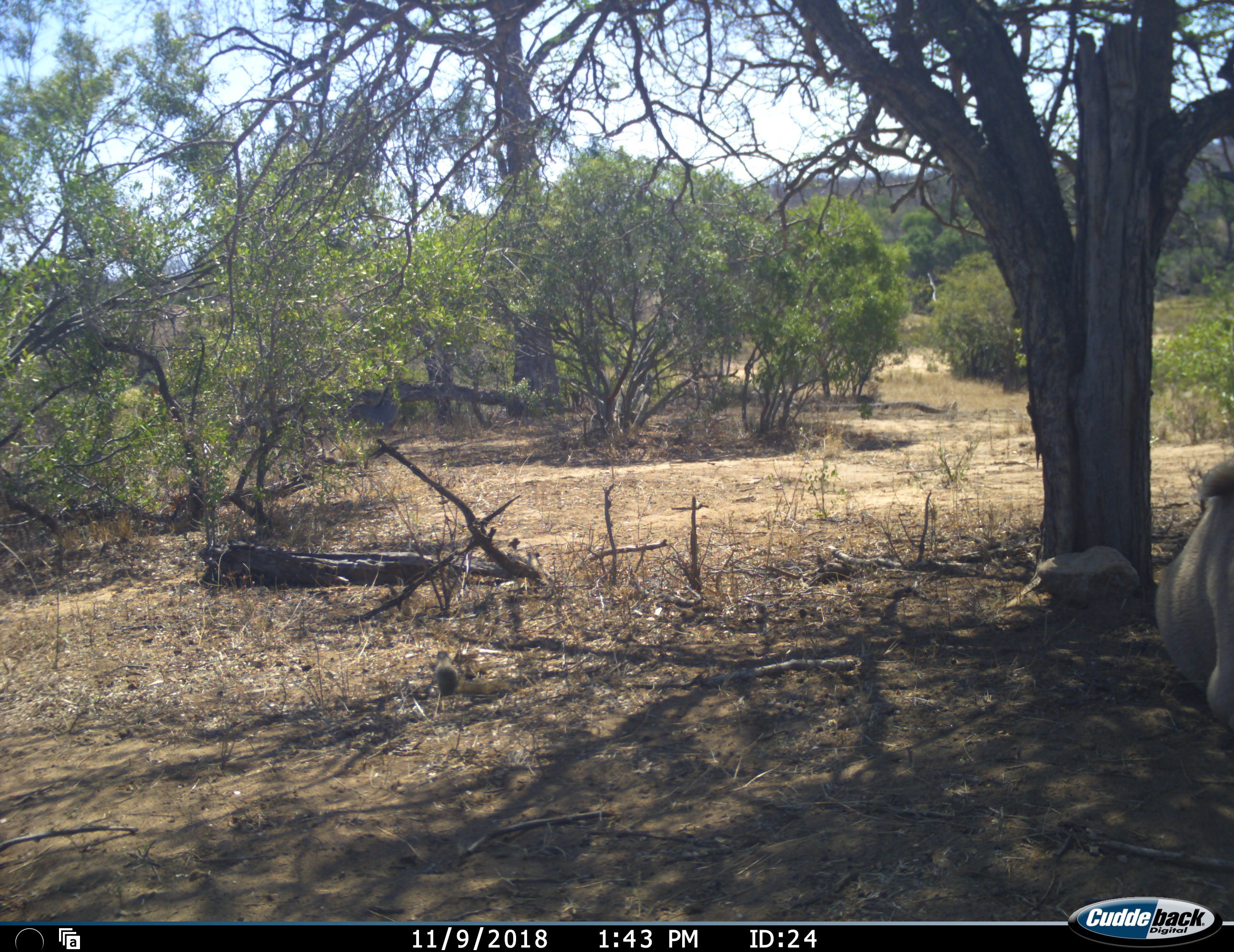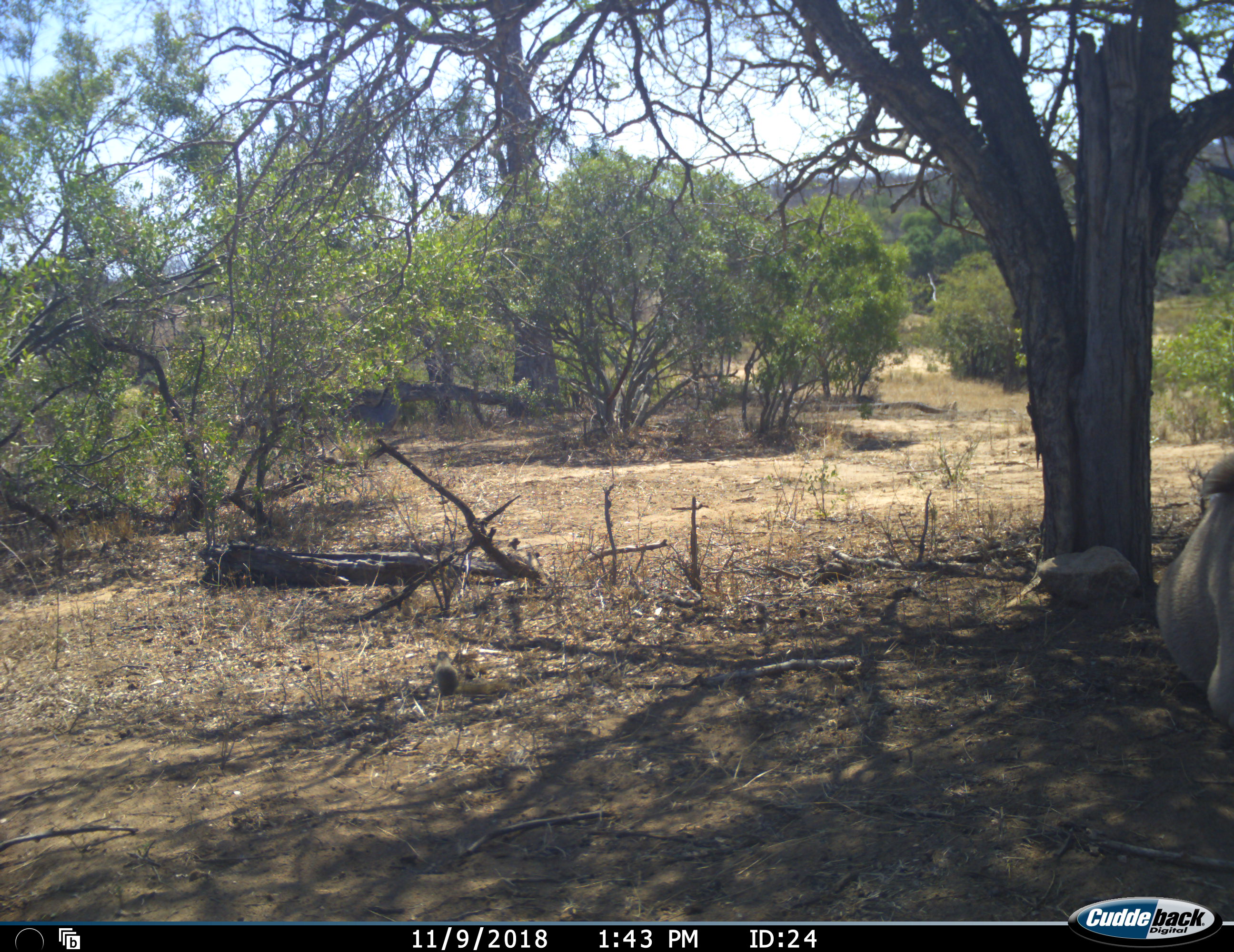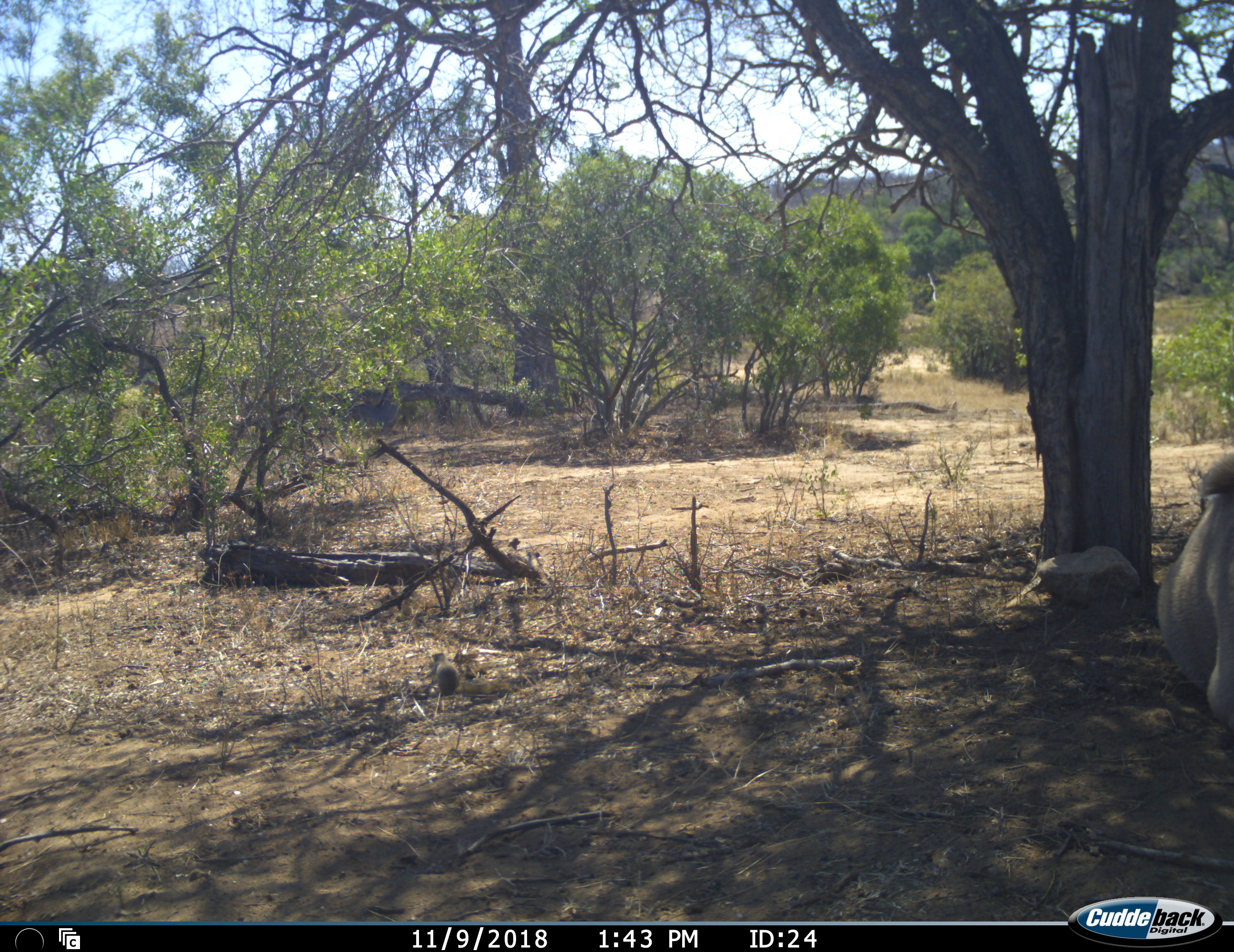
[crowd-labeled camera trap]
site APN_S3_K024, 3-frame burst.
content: unidentified animal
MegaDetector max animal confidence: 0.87